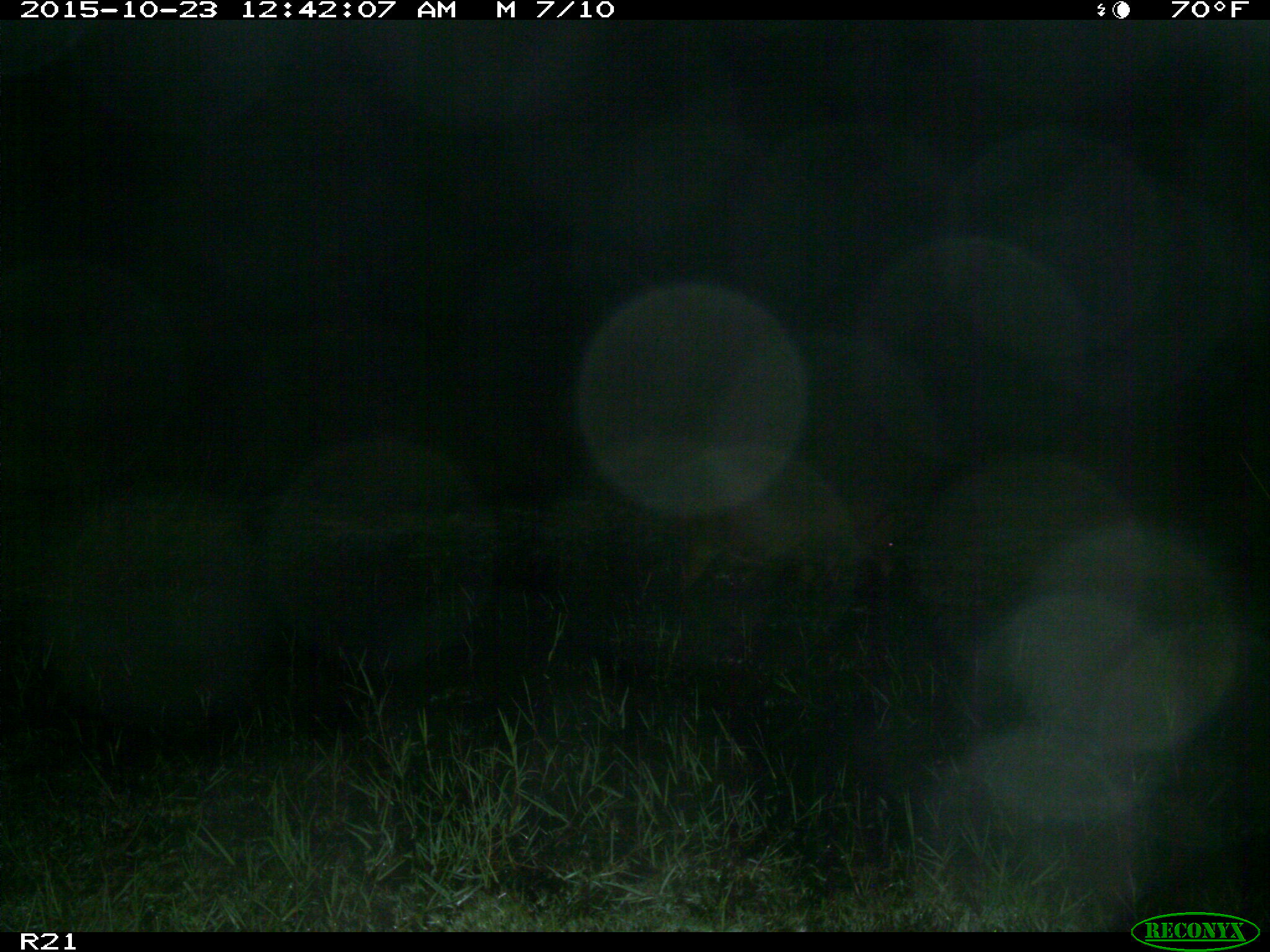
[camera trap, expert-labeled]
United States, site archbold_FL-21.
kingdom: Animalia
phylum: Chordata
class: Mammalia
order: Artiodactyla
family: Suidae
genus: Sus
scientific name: Sus scrofa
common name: wild boar